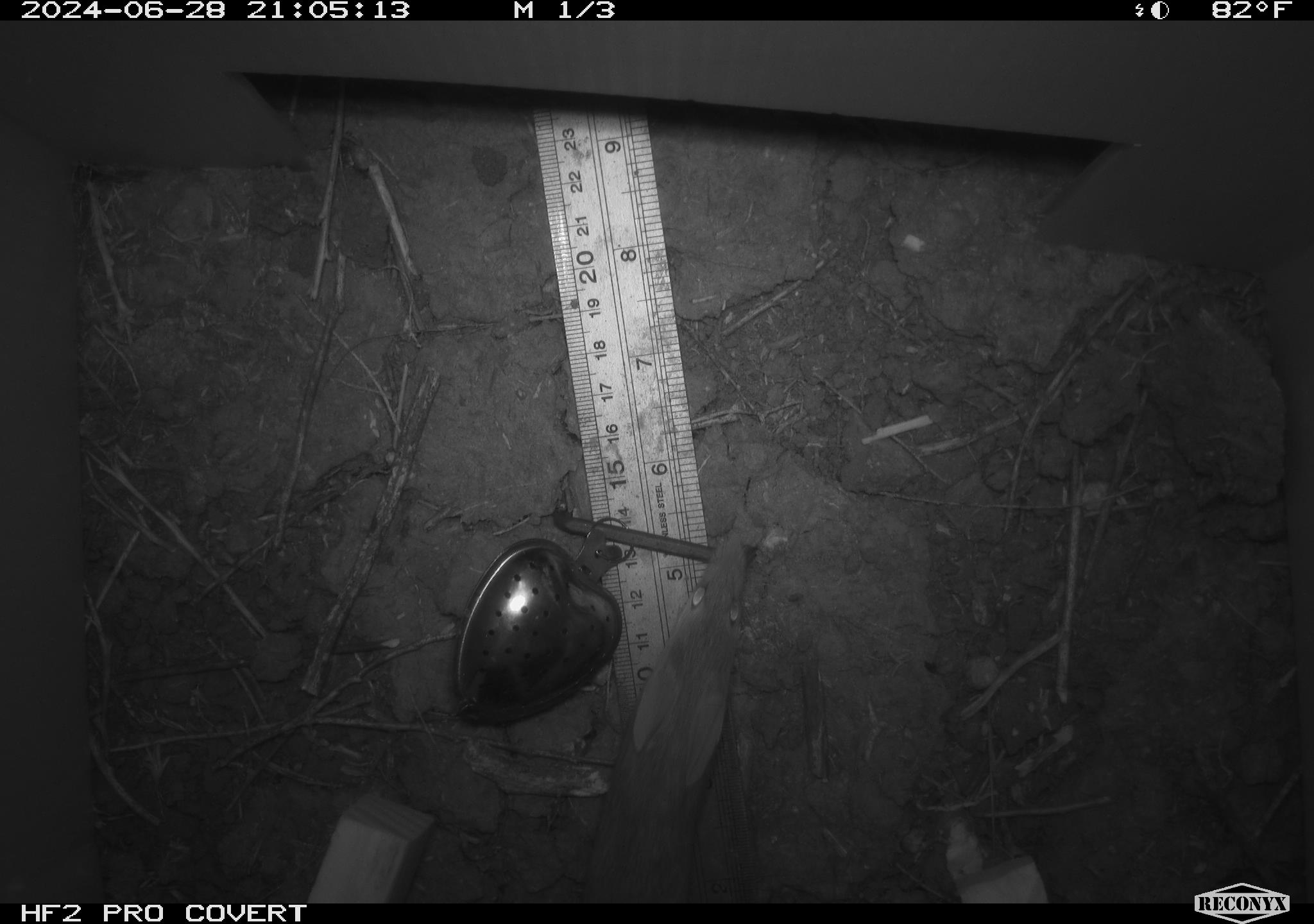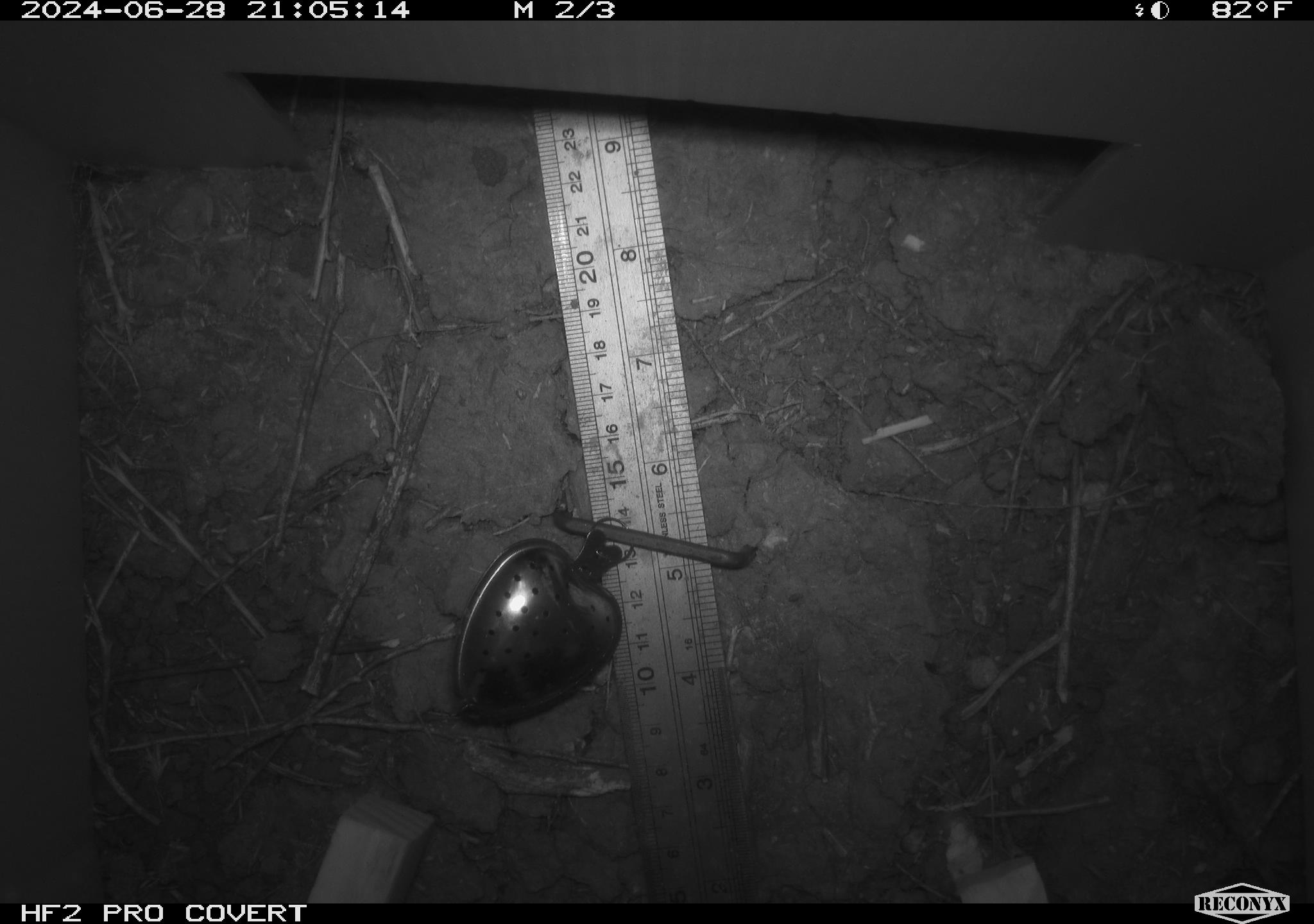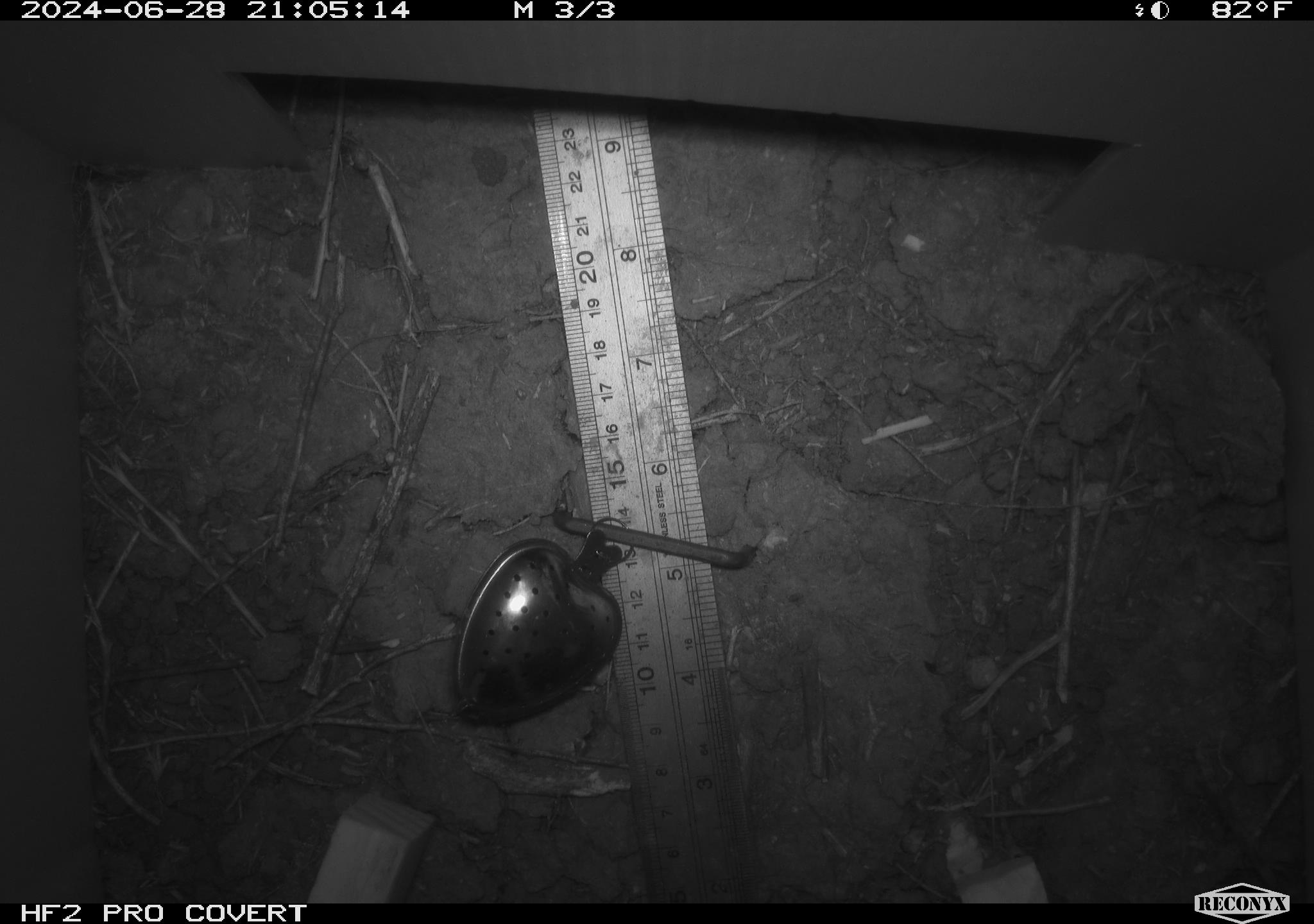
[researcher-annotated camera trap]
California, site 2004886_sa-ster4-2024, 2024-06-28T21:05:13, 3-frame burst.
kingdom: Animalia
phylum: Chordata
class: Mammalia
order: Rodentia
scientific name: Rodentia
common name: mouse species